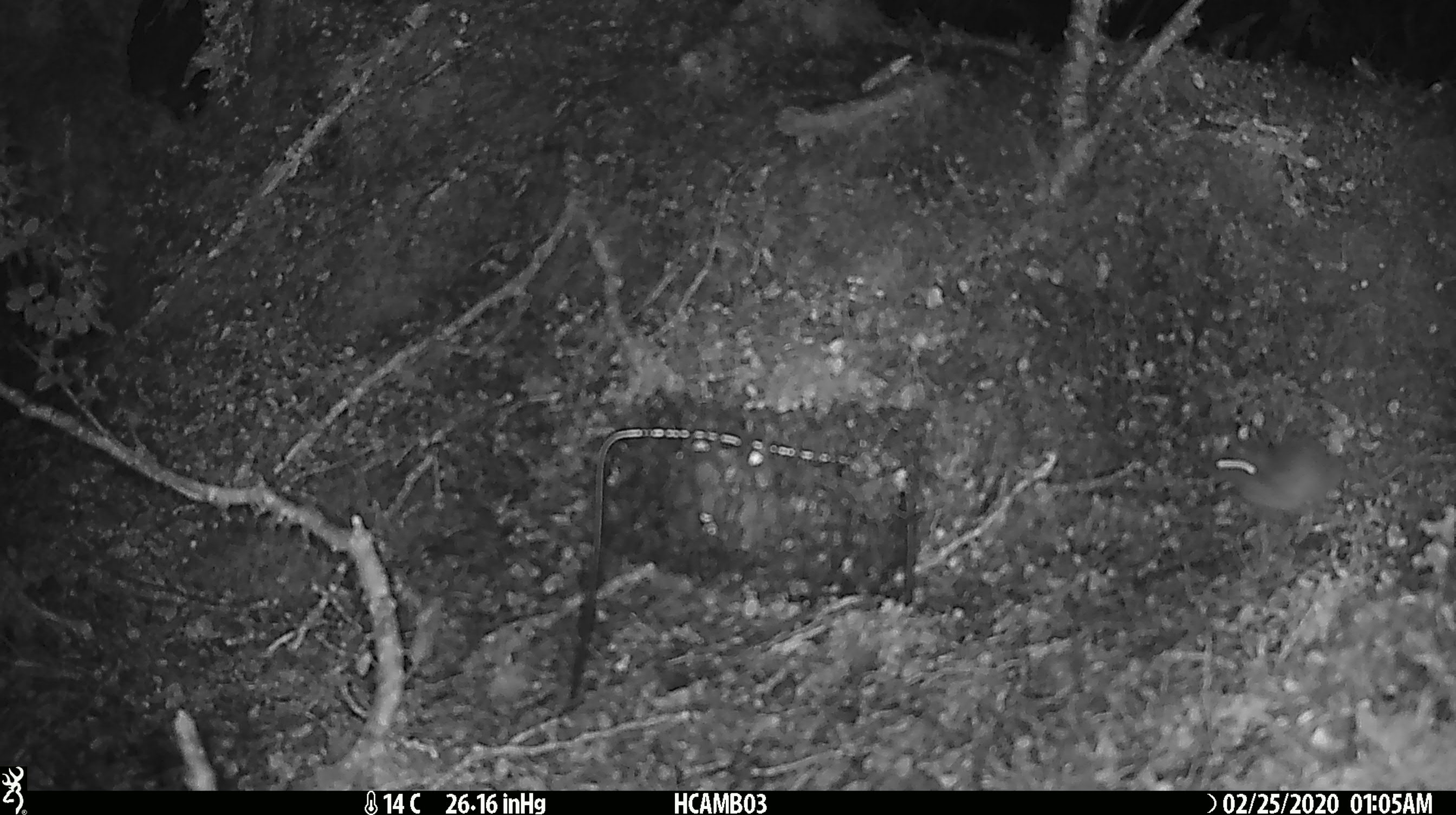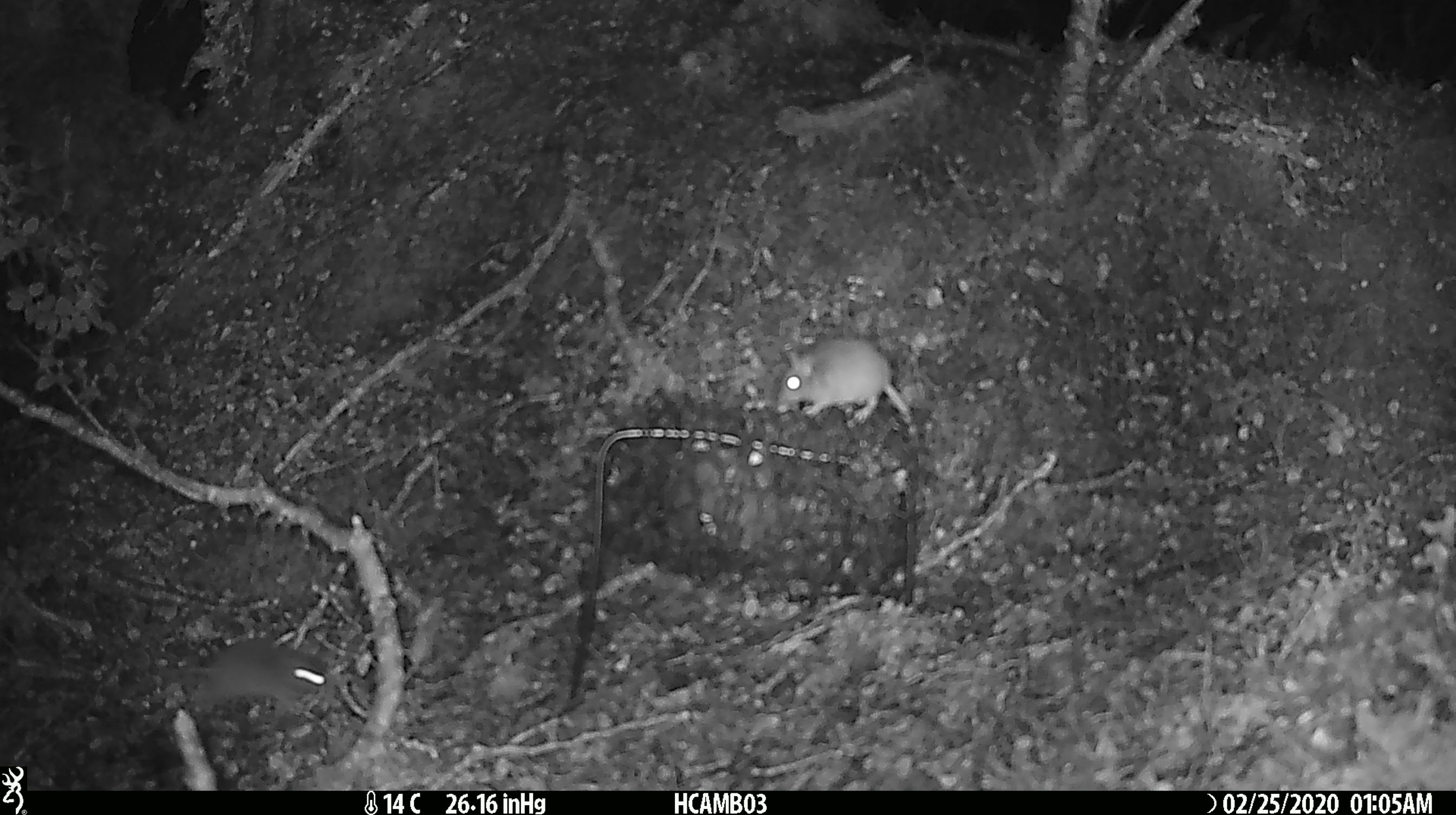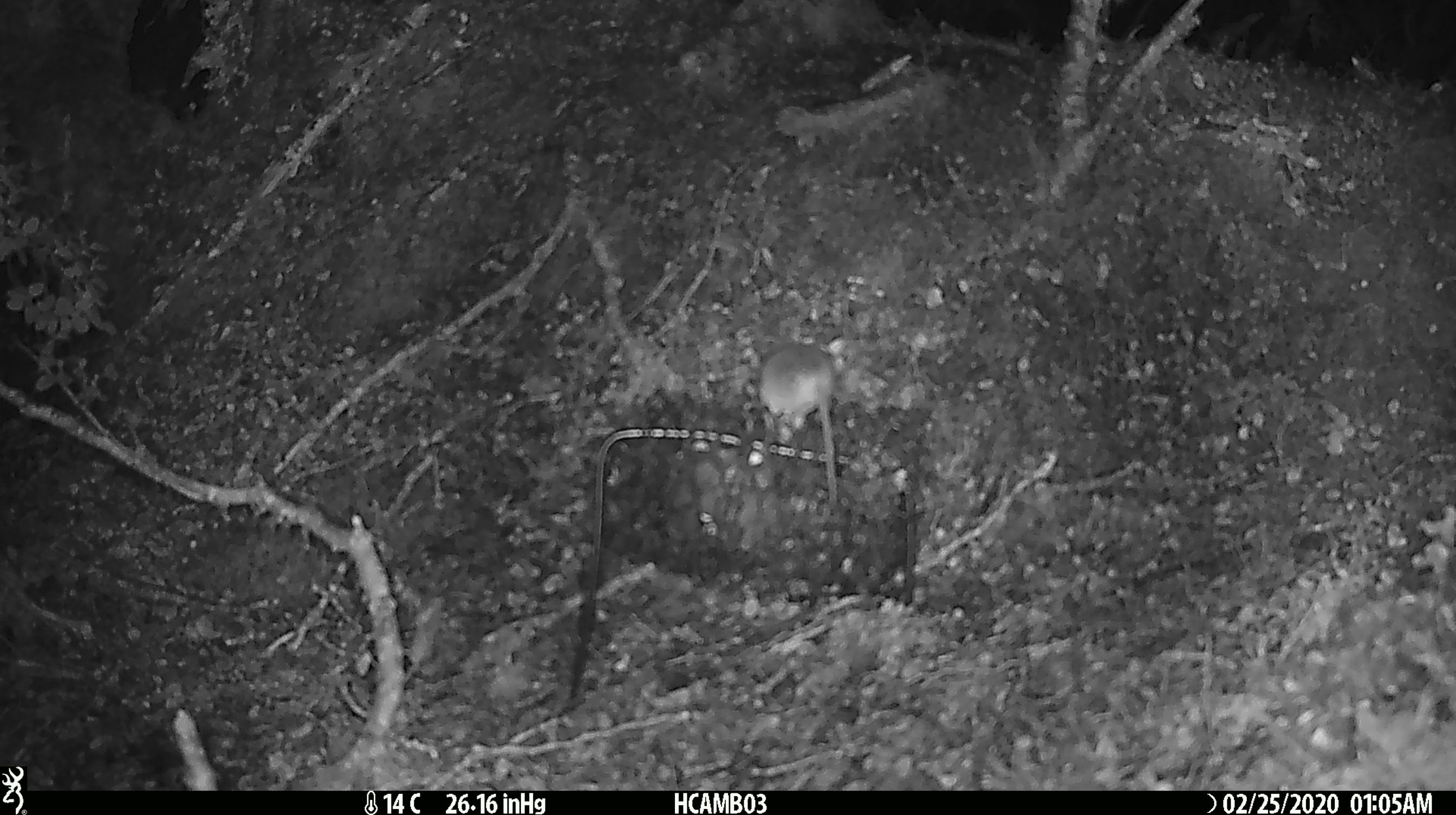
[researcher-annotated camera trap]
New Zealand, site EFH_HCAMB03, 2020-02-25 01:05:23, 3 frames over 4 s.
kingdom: Animalia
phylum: Chordata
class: Mammalia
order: Rodentia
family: Muridae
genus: Mus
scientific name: Mus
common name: mouse